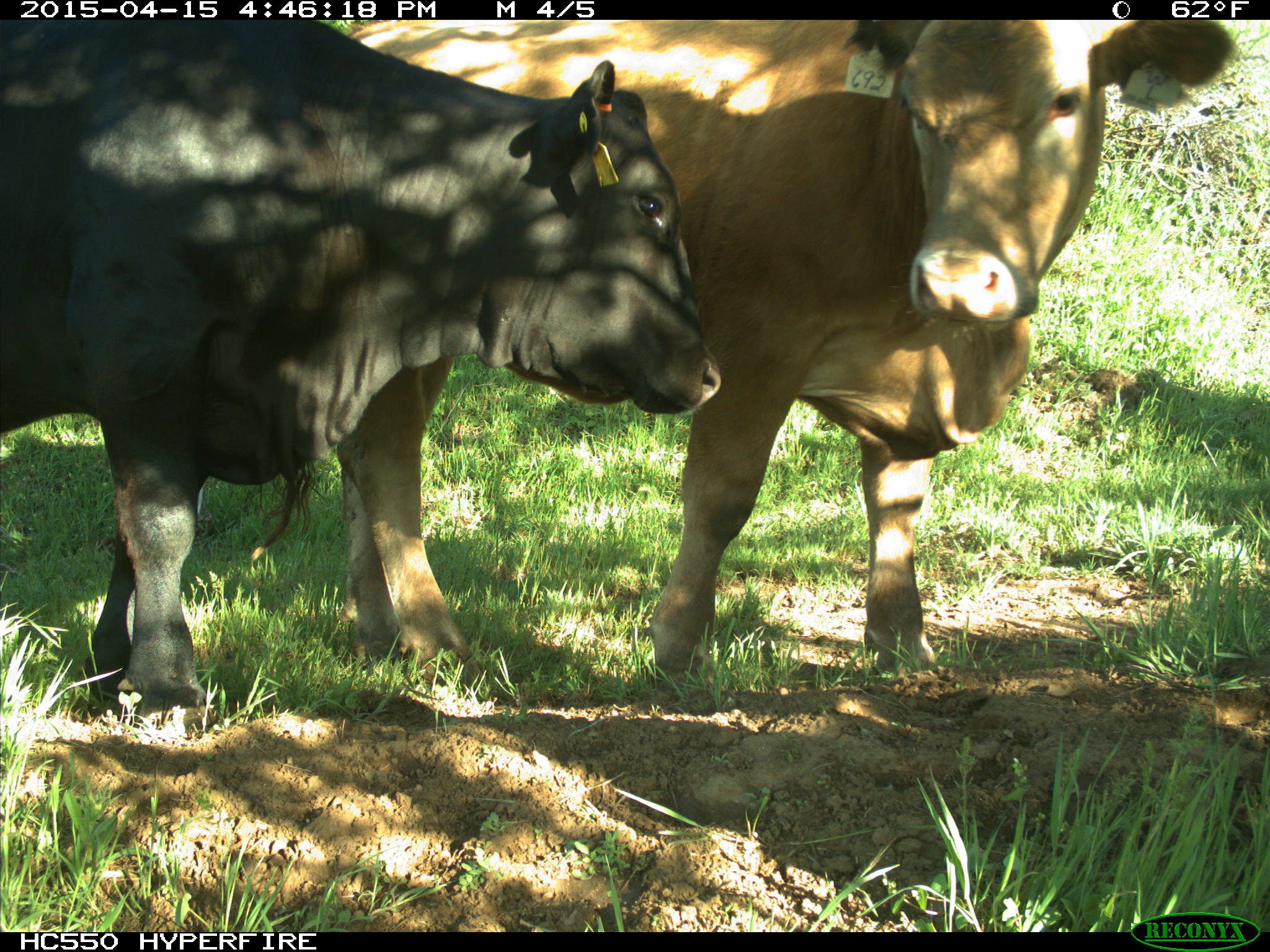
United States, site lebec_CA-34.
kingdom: Animalia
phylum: Chordata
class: Mammalia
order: Artiodactyla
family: Bovidae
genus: Bos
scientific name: Bos taurus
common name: domestic cow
Bos taurus (domestic cow).